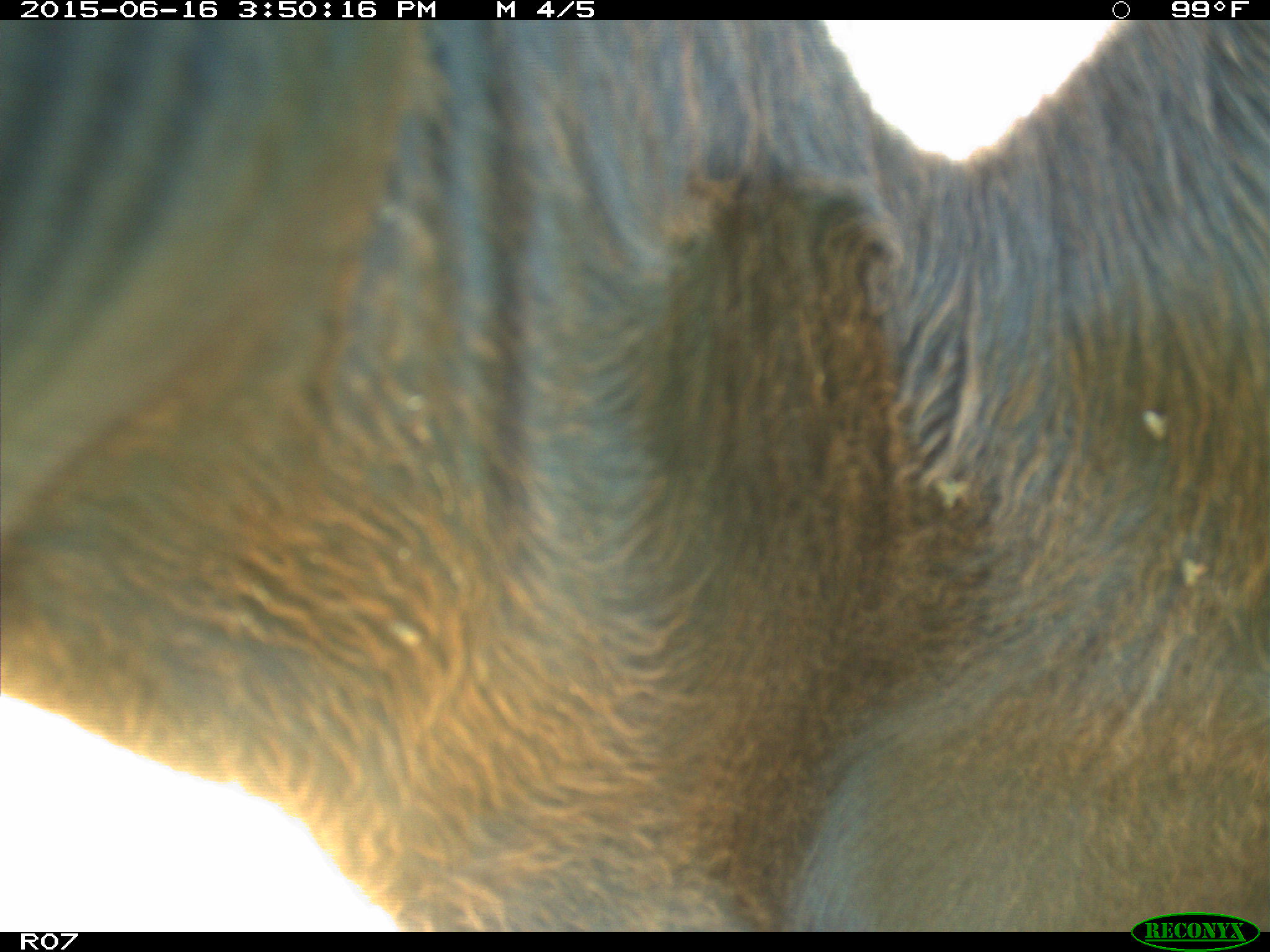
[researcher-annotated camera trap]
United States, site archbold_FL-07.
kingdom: Animalia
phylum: Chordata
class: Mammalia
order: Artiodactyla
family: Bovidae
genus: Bos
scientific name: Bos taurus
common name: domestic cow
Bos taurus (domestic cow).